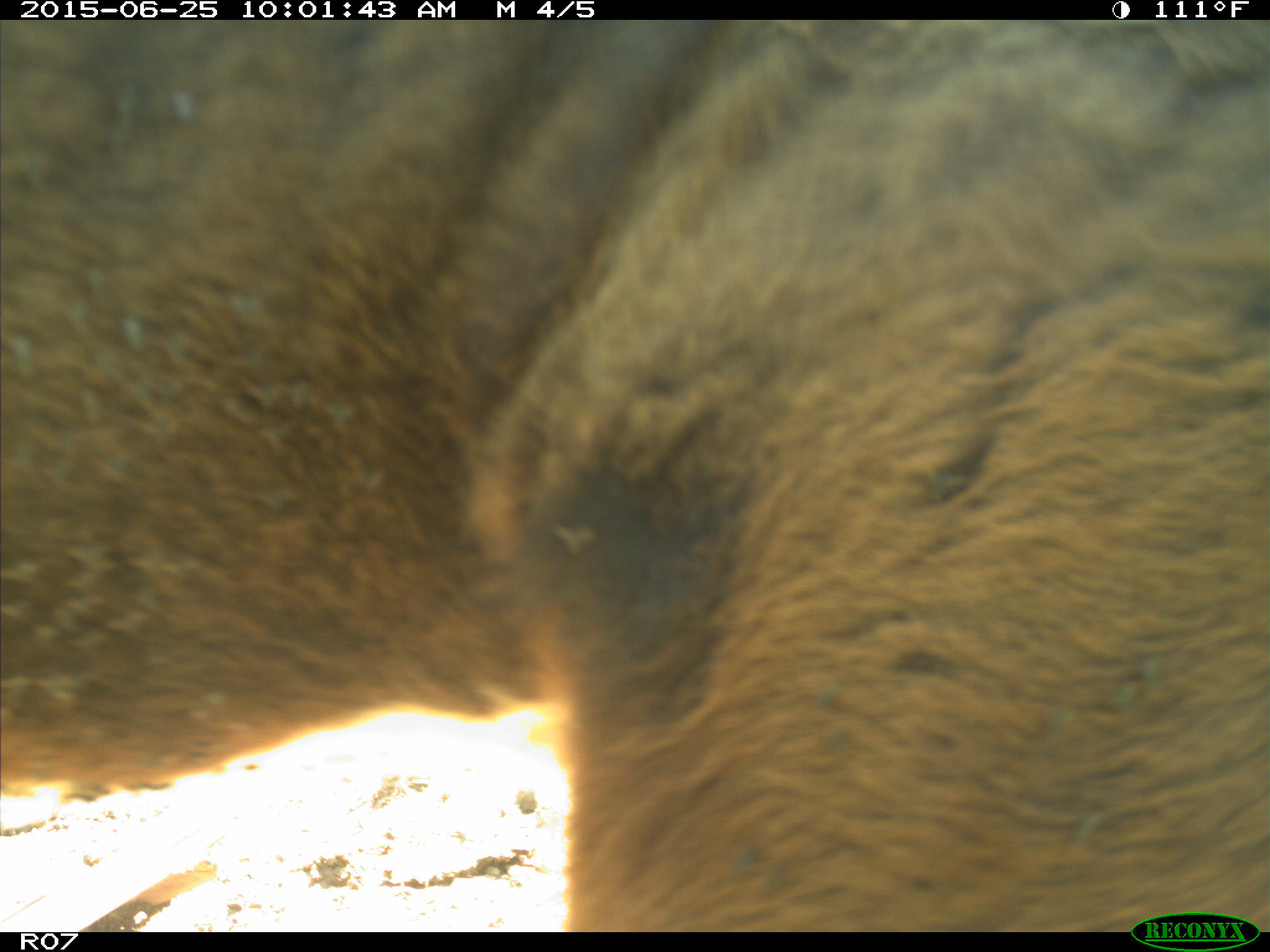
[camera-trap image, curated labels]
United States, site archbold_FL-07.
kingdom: Animalia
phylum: Chordata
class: Mammalia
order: Artiodactyla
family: Bovidae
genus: Bos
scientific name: Bos taurus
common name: domestic cow